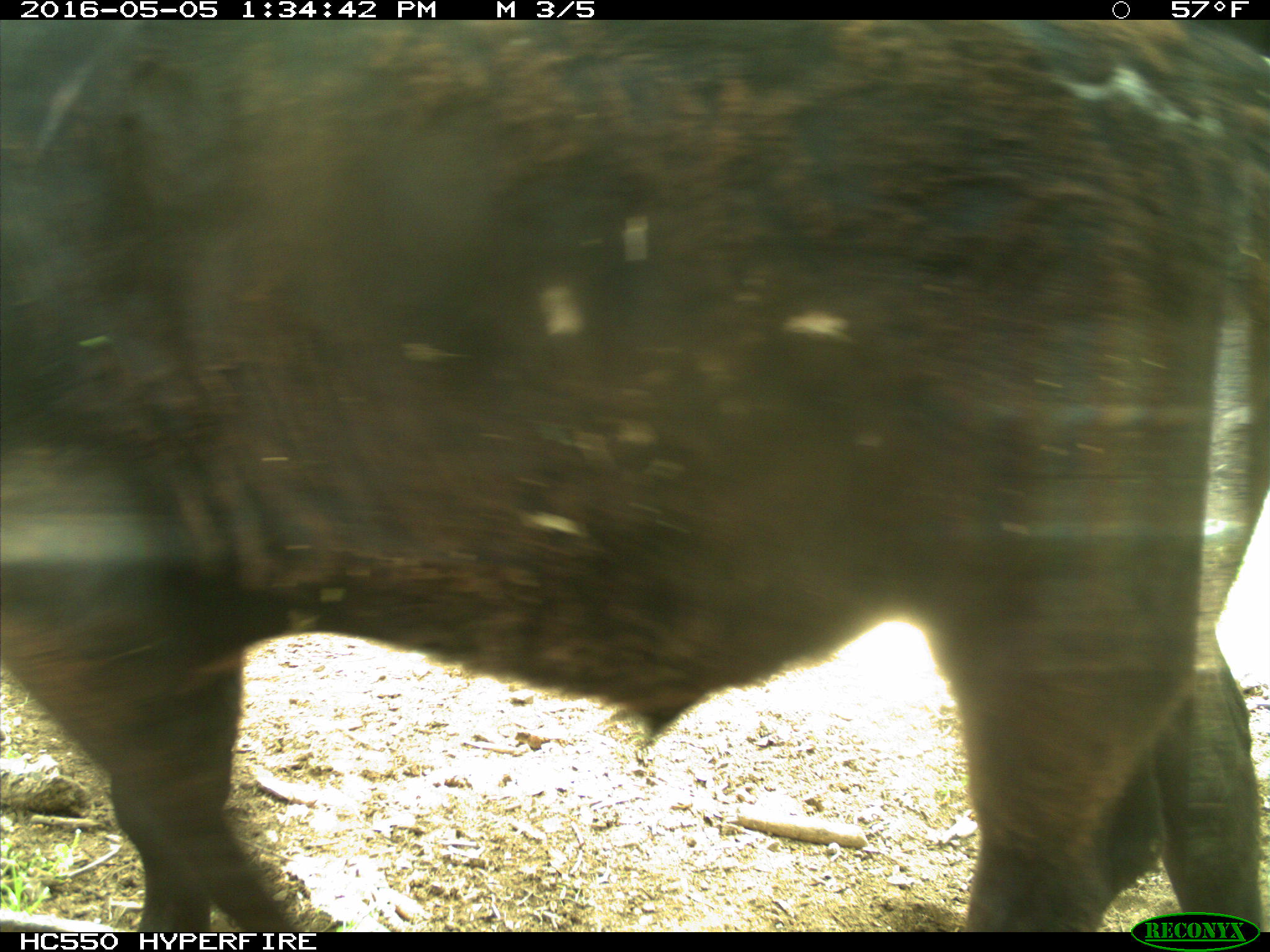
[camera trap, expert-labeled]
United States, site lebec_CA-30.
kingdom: Animalia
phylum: Chordata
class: Mammalia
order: Artiodactyla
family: Bovidae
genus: Bos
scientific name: Bos taurus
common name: domestic cow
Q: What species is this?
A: Bos taurus (domestic cow).